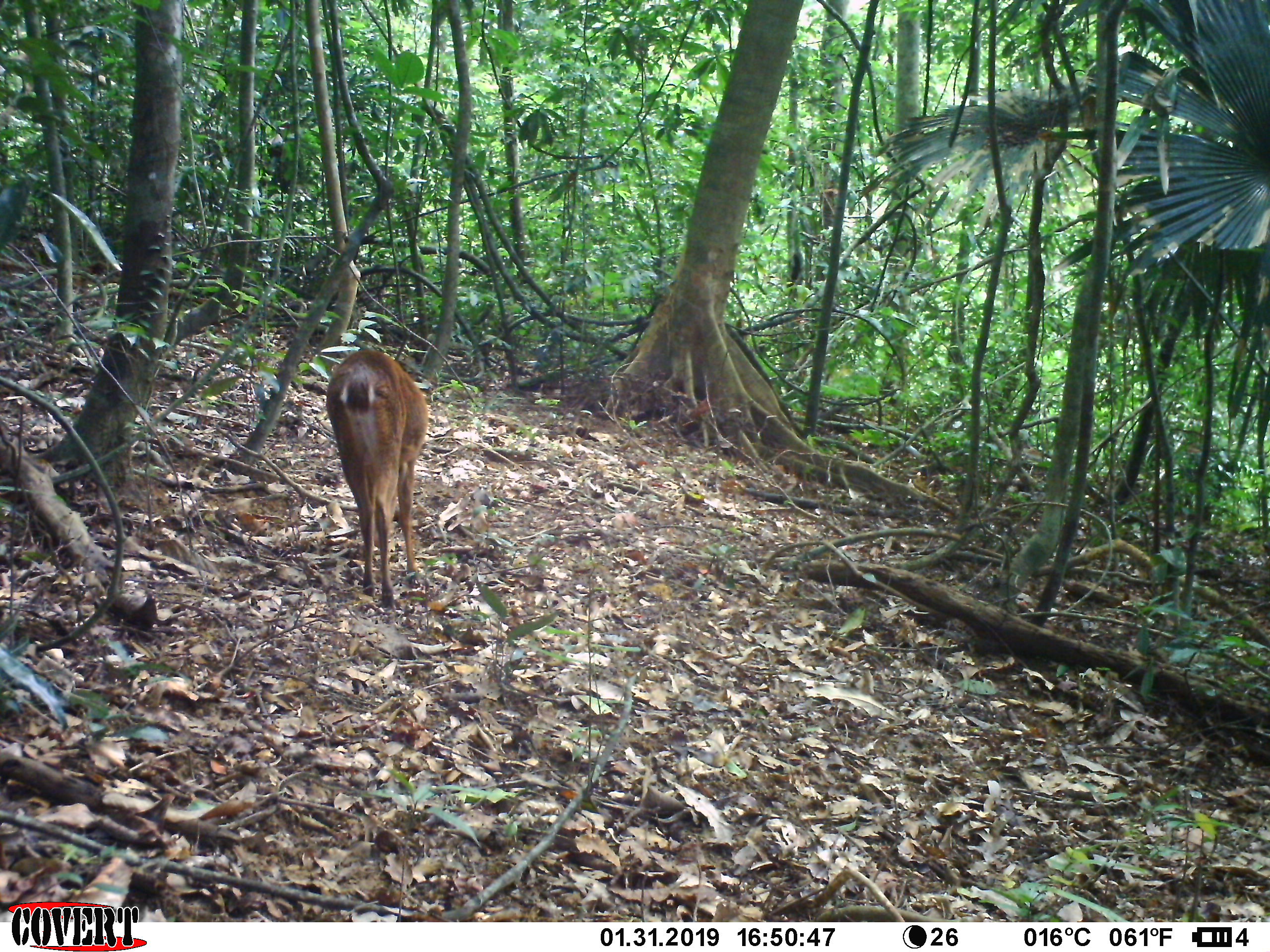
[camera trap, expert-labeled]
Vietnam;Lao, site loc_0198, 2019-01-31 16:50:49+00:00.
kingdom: Animalia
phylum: Chordata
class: Mammalia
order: Artiodactyla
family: Cervidae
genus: Muntiacus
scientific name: Muntiacus vuquangensis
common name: large-antlered muntjac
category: large antlered muntjac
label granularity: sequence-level